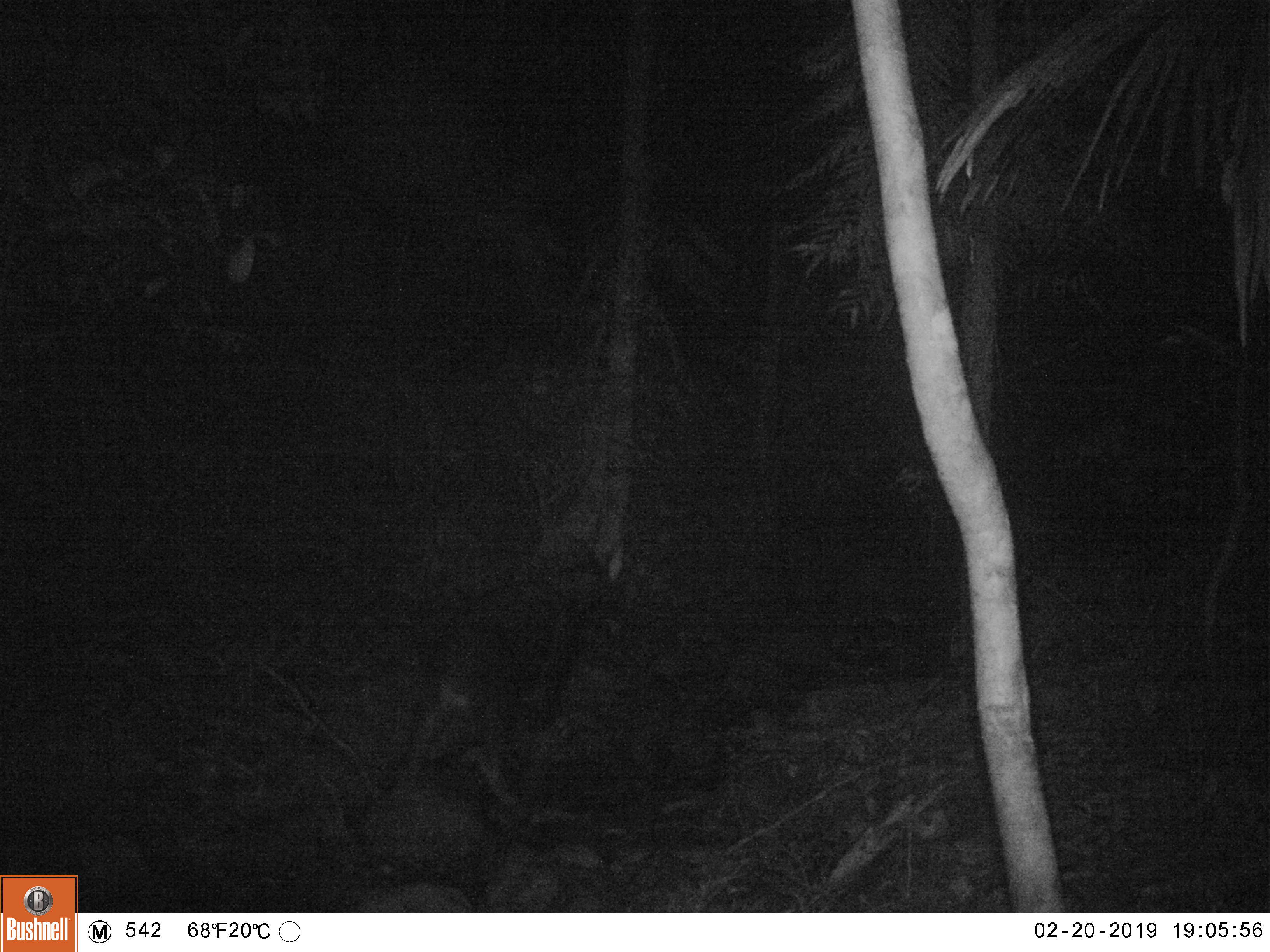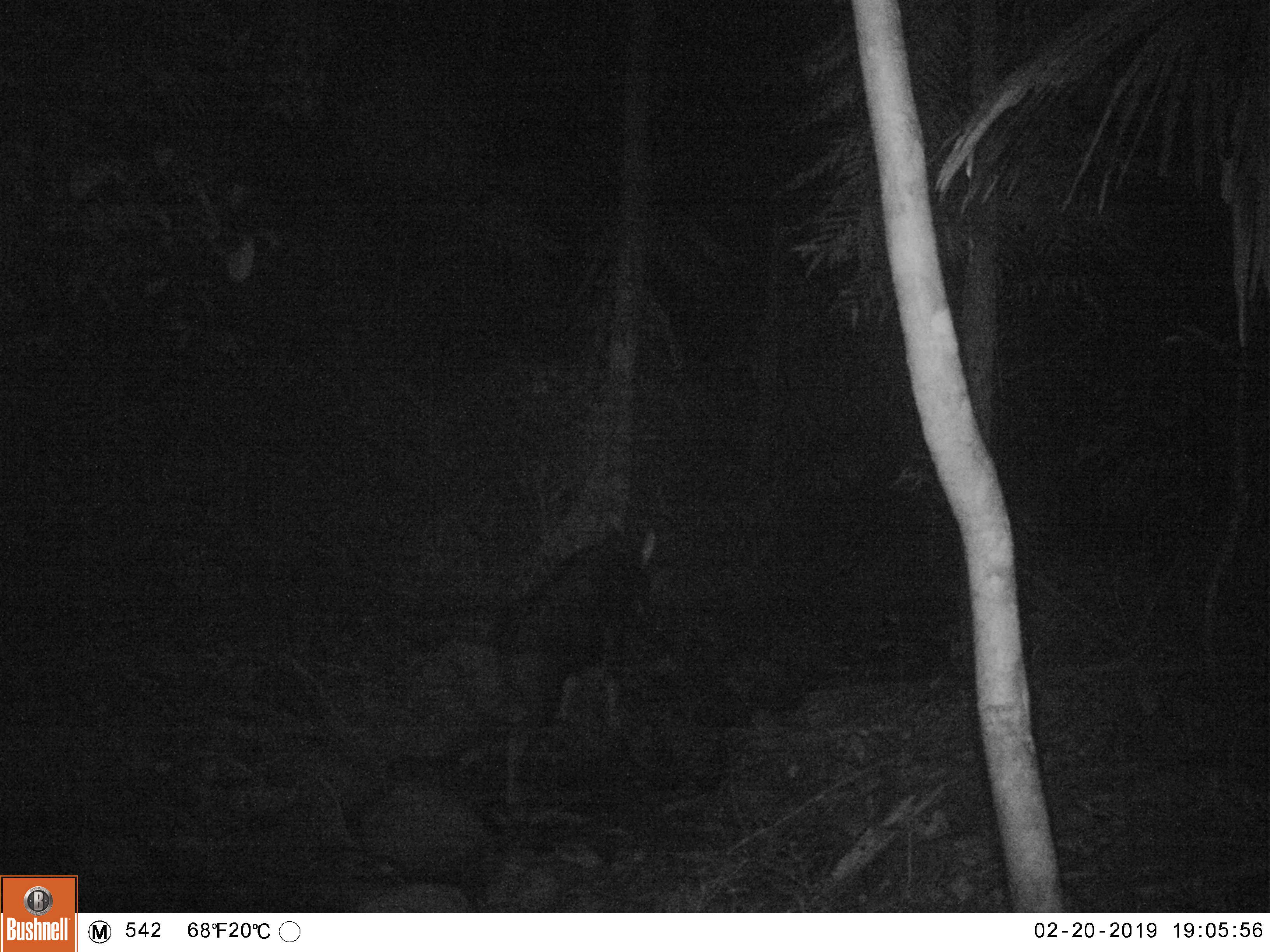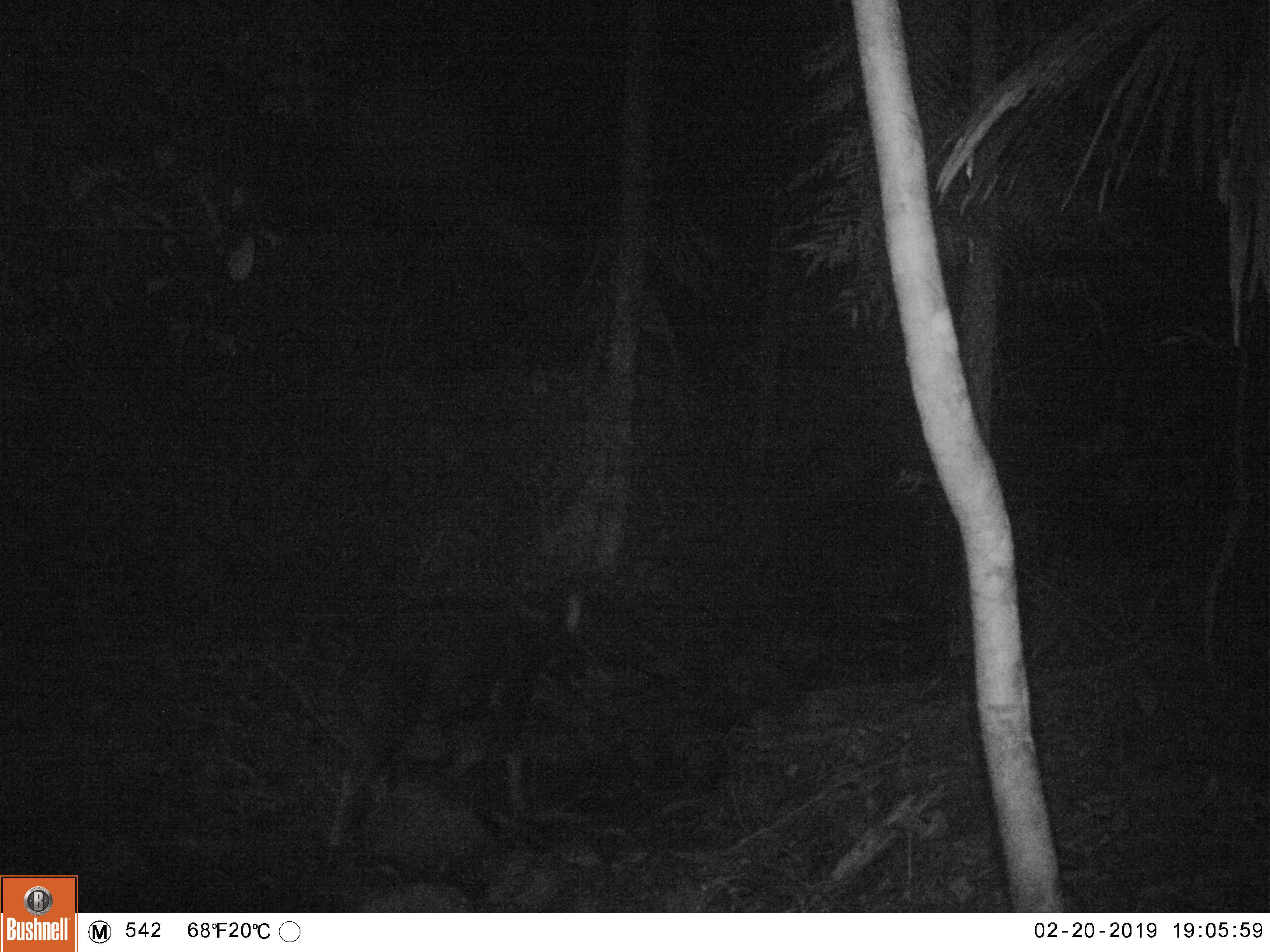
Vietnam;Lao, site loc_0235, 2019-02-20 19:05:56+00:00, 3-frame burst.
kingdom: Animalia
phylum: Chordata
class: Mammalia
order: Artiodactyla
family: Bovidae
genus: Capricornis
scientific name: Capricornis sumatraensis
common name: chinese serow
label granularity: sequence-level